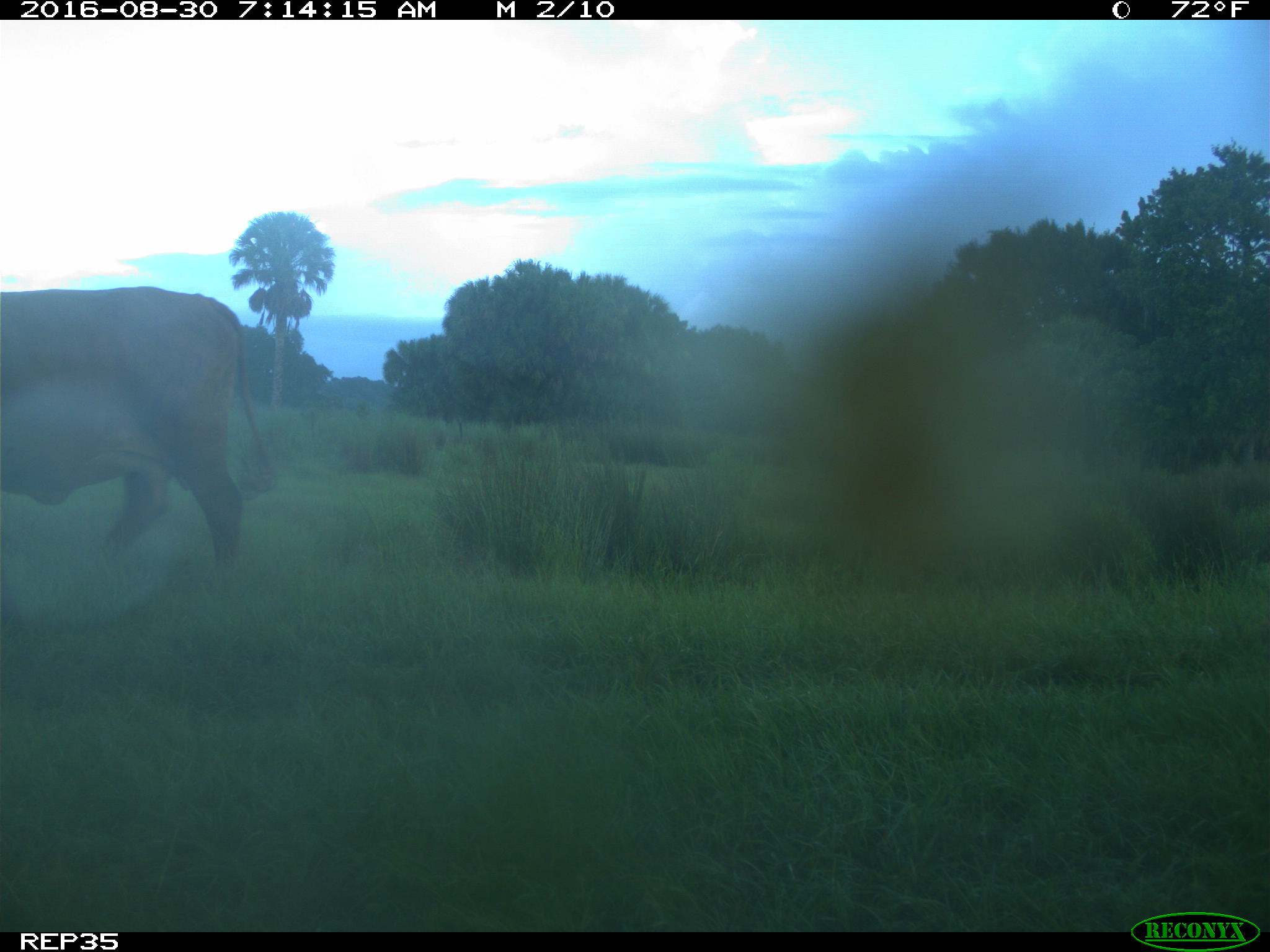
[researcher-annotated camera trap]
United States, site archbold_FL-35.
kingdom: Animalia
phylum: Chordata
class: Mammalia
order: Artiodactyla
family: Bovidae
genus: Bos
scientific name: Bos taurus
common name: domestic cow